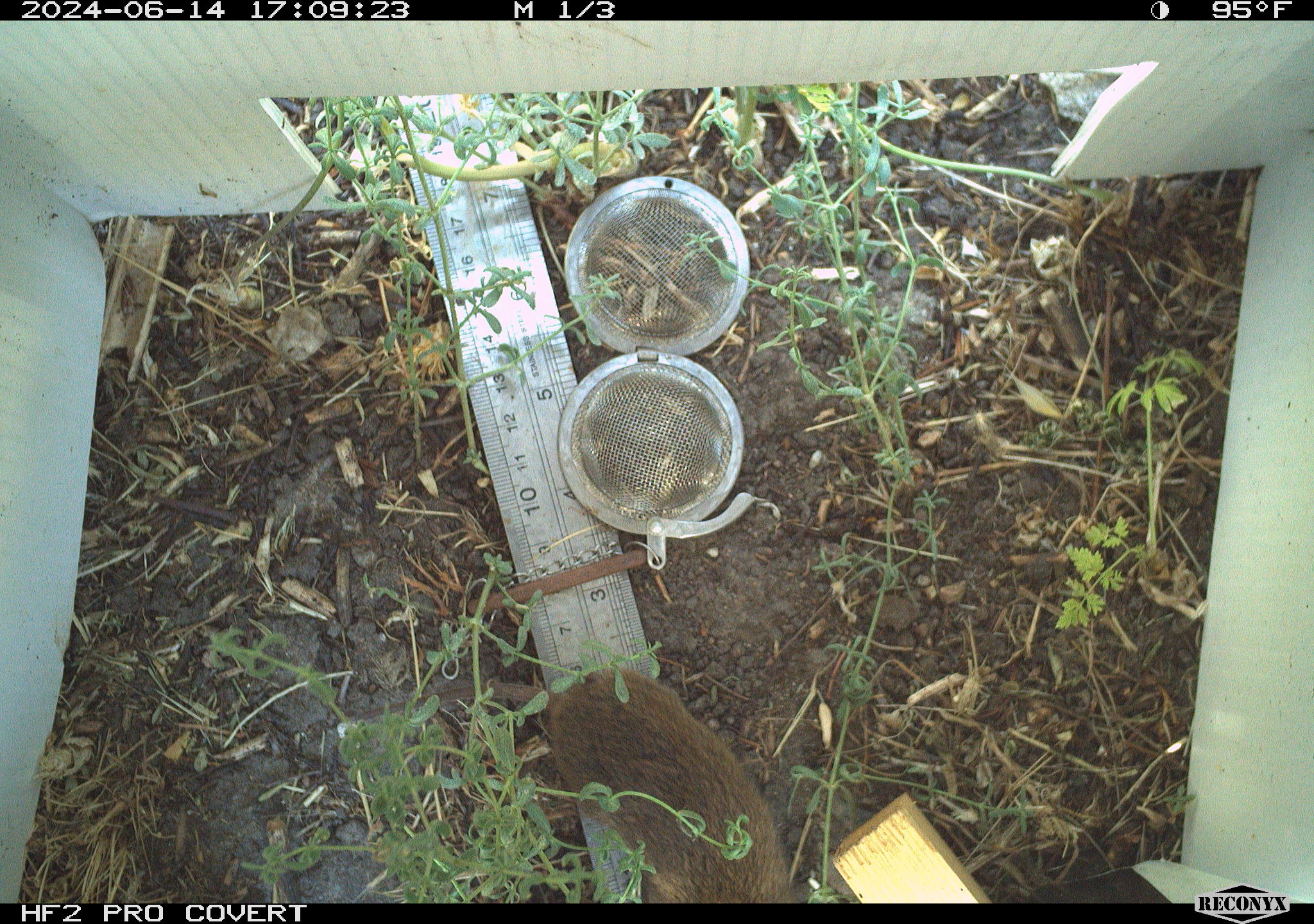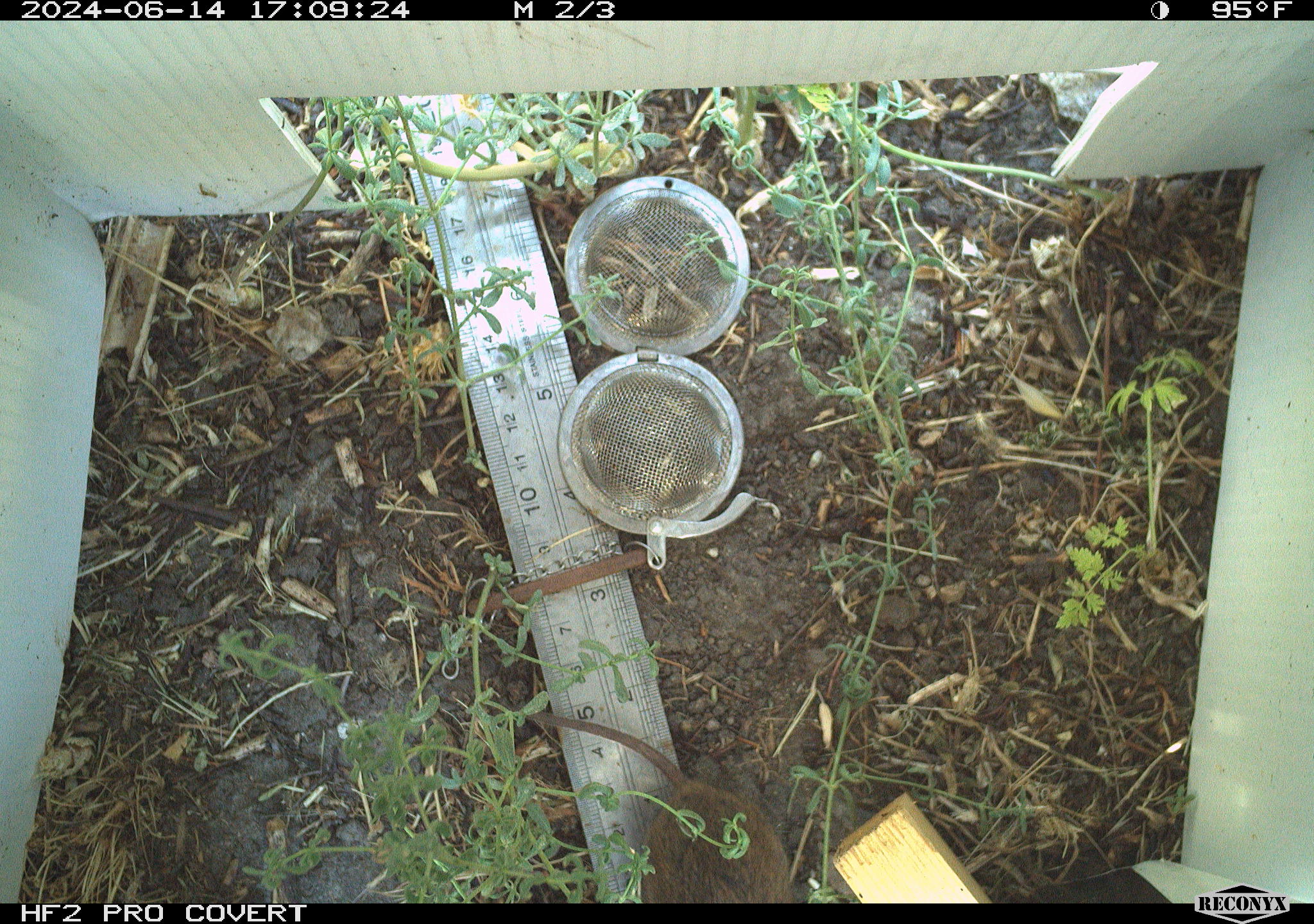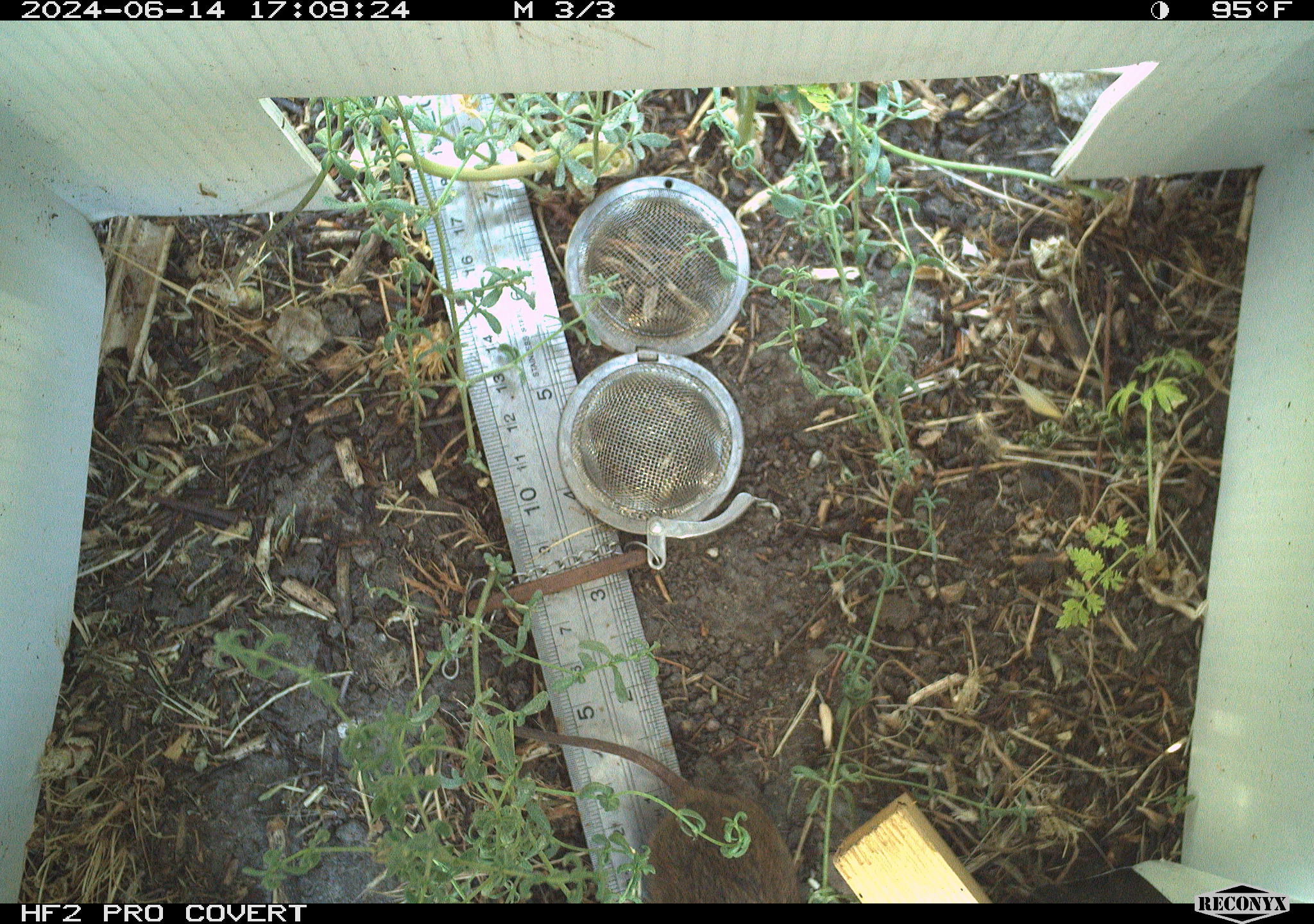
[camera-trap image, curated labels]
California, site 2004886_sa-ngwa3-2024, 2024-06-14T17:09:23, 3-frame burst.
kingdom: Animalia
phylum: Chordata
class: Mammalia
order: Rodentia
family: Cricetidae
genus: Microtus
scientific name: Microtus californicus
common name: california vole